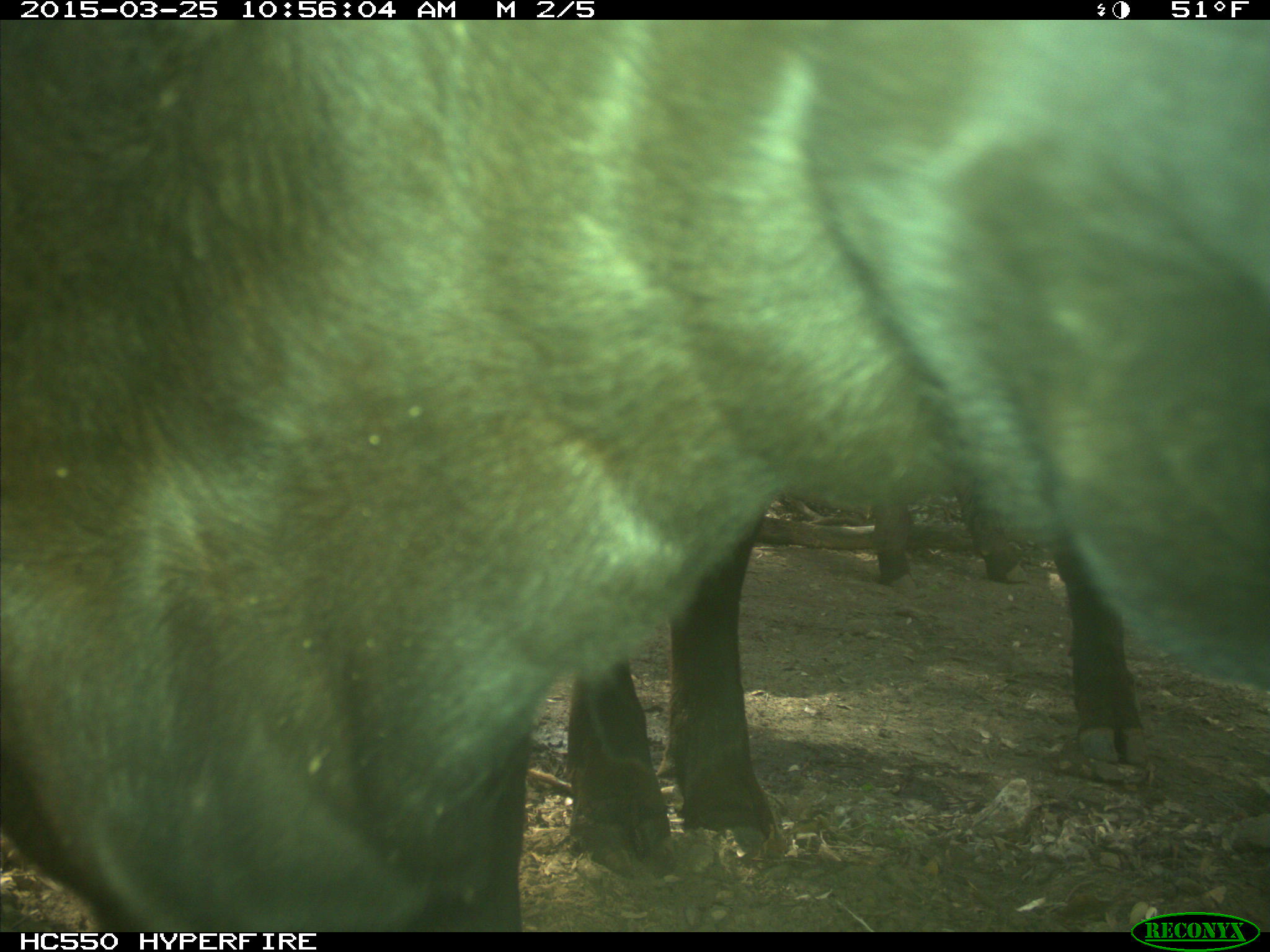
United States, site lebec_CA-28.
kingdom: Animalia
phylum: Chordata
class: Mammalia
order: Artiodactyla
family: Bovidae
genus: Bos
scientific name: Bos taurus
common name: domestic cow